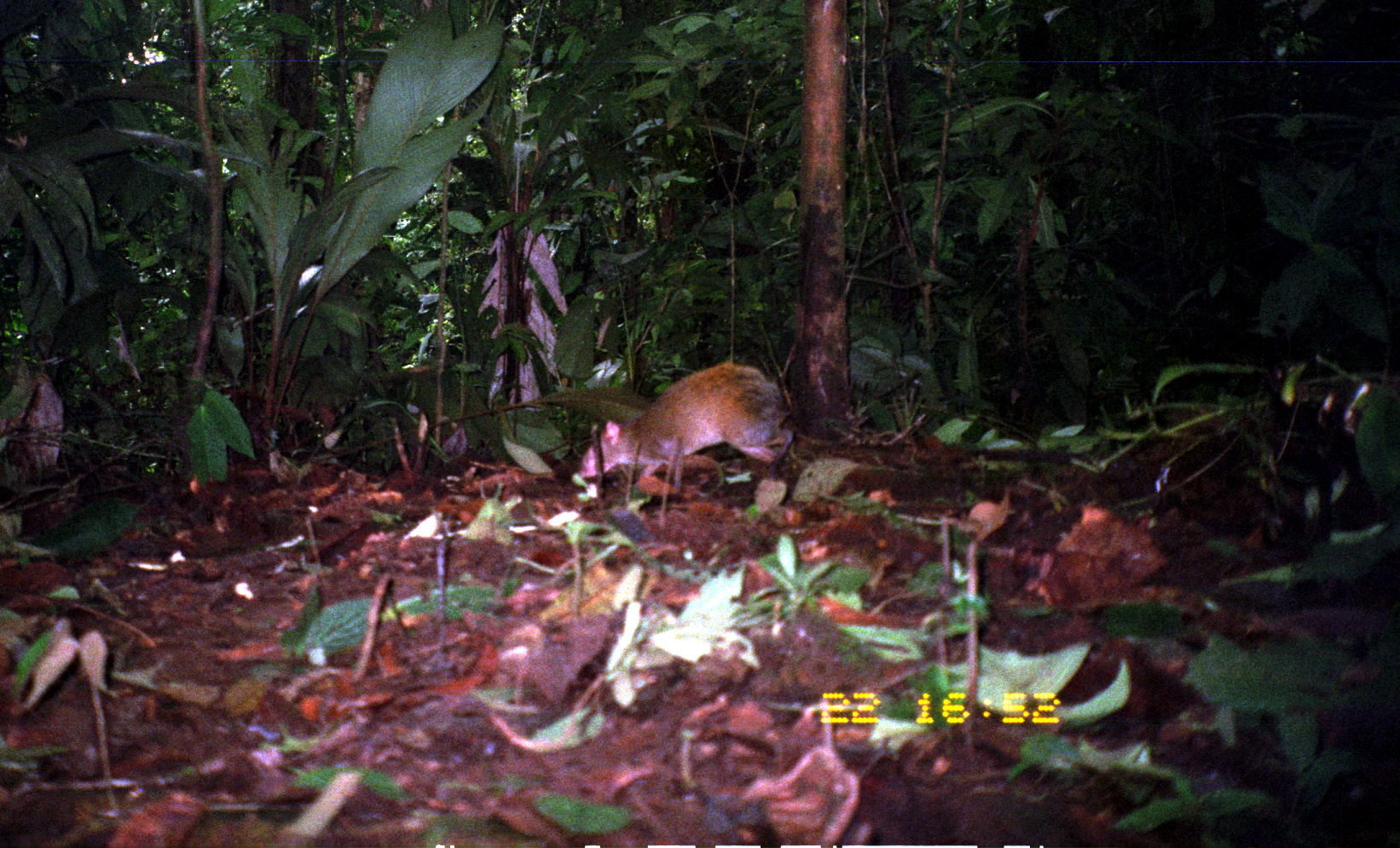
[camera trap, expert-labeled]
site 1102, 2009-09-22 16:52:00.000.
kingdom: Animalia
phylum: Chordata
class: Mammalia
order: Rodentia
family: Dasyproctidae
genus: Dasyprocta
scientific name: Dasyprocta punctata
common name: central american agouti